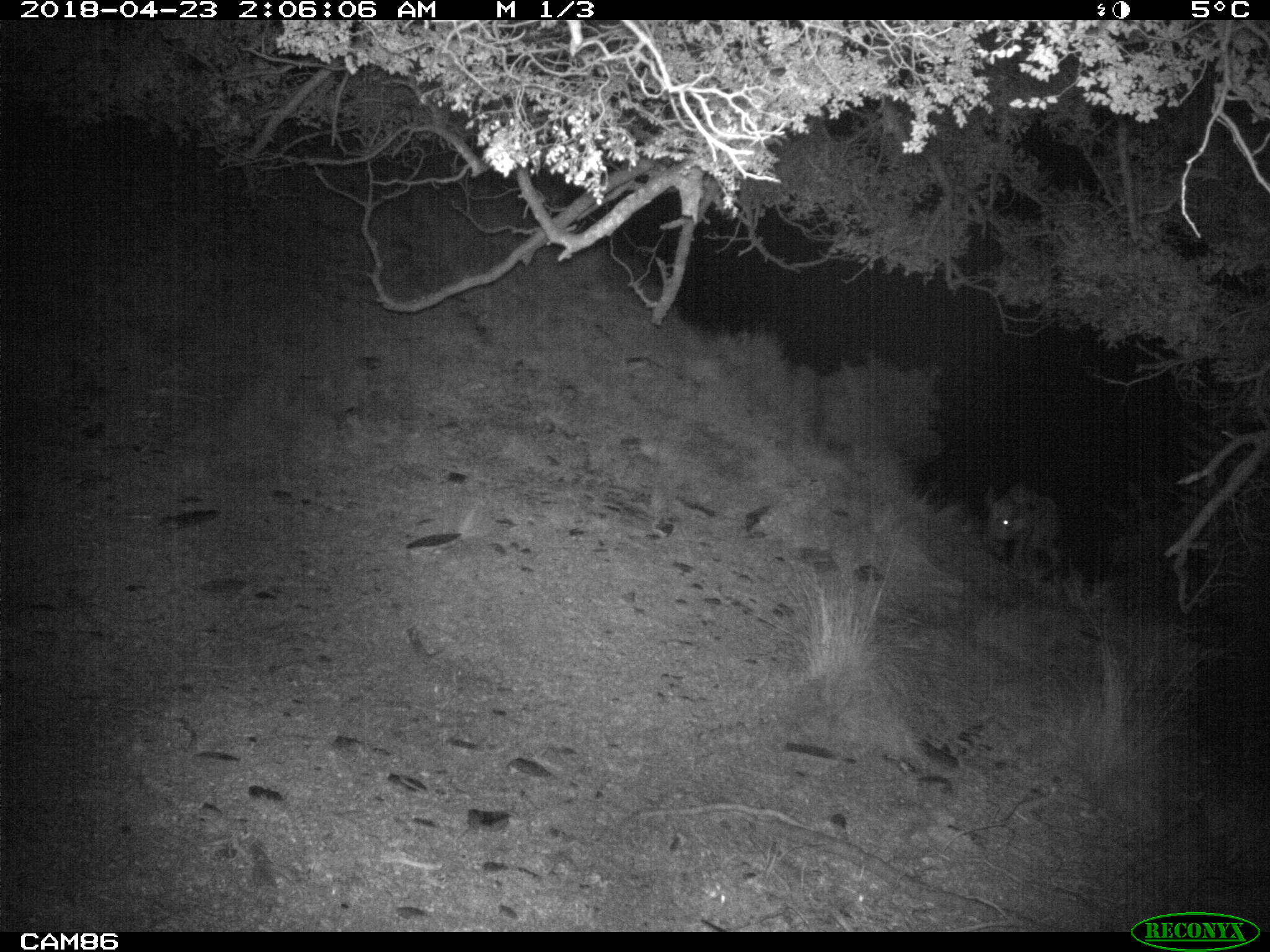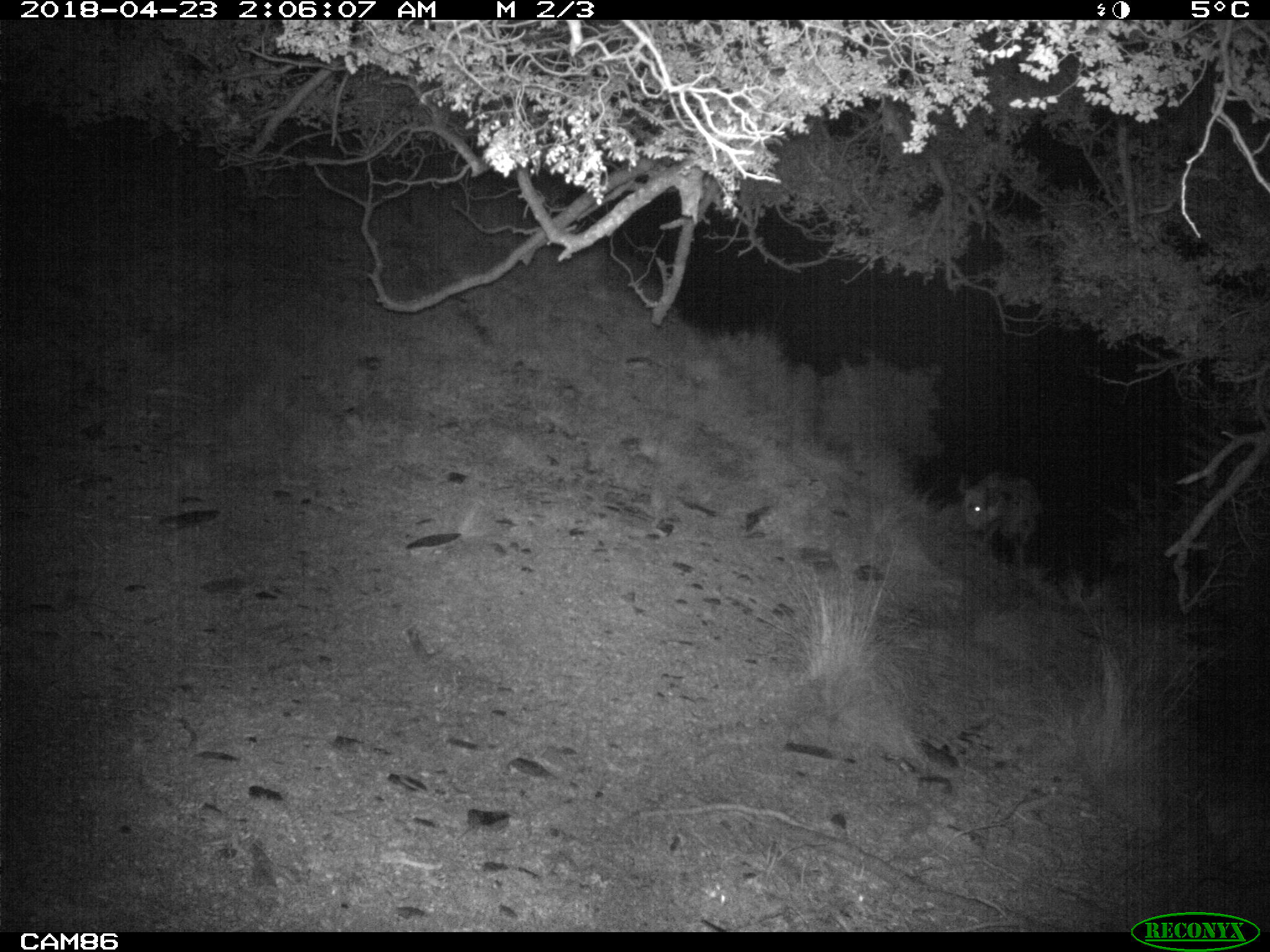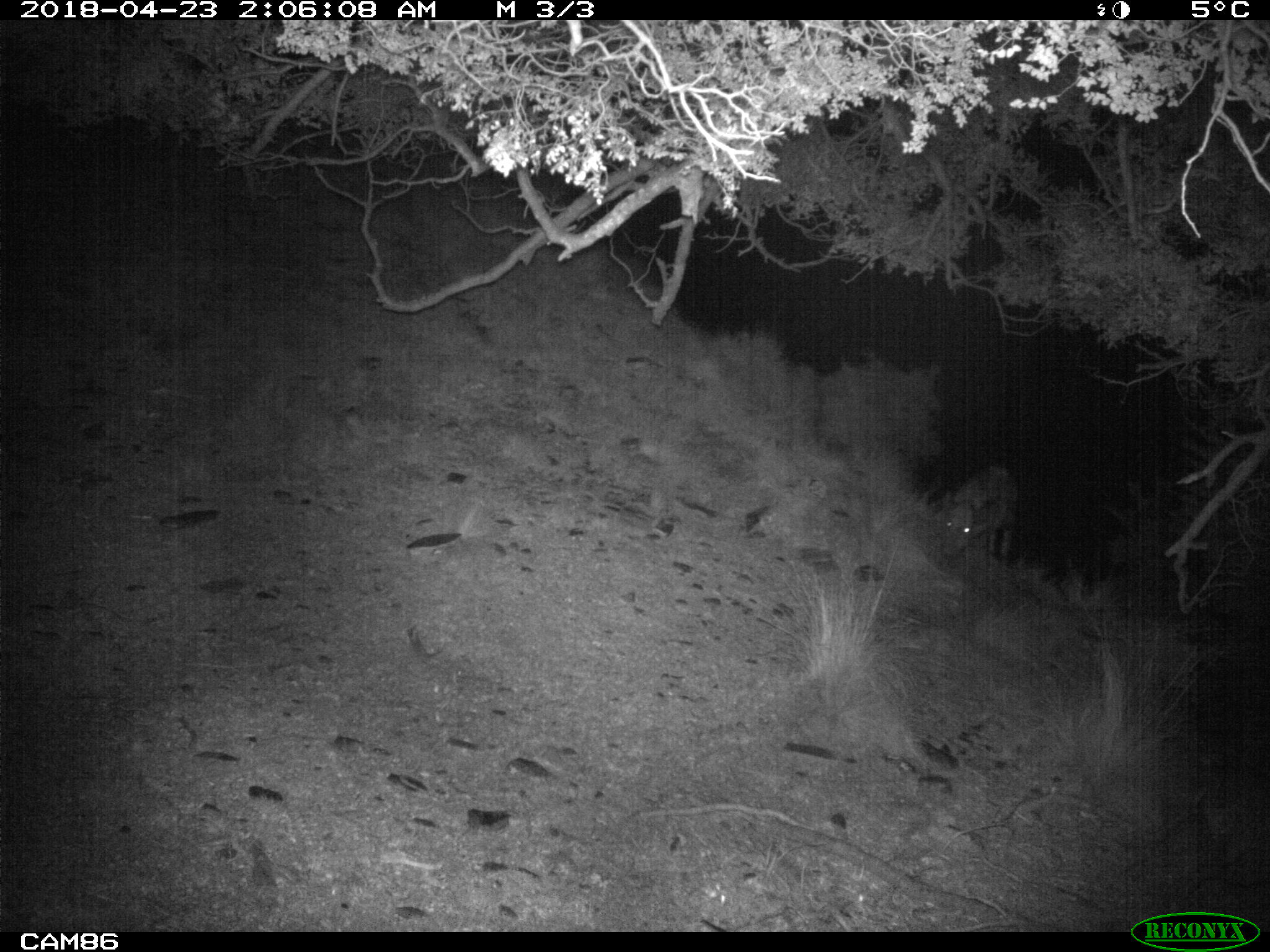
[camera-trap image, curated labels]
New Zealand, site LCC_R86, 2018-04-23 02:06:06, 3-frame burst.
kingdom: Animalia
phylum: Chordata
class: Mammalia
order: Artiodactyla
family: Suidae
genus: Sus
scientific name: Sus scrofa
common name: pig